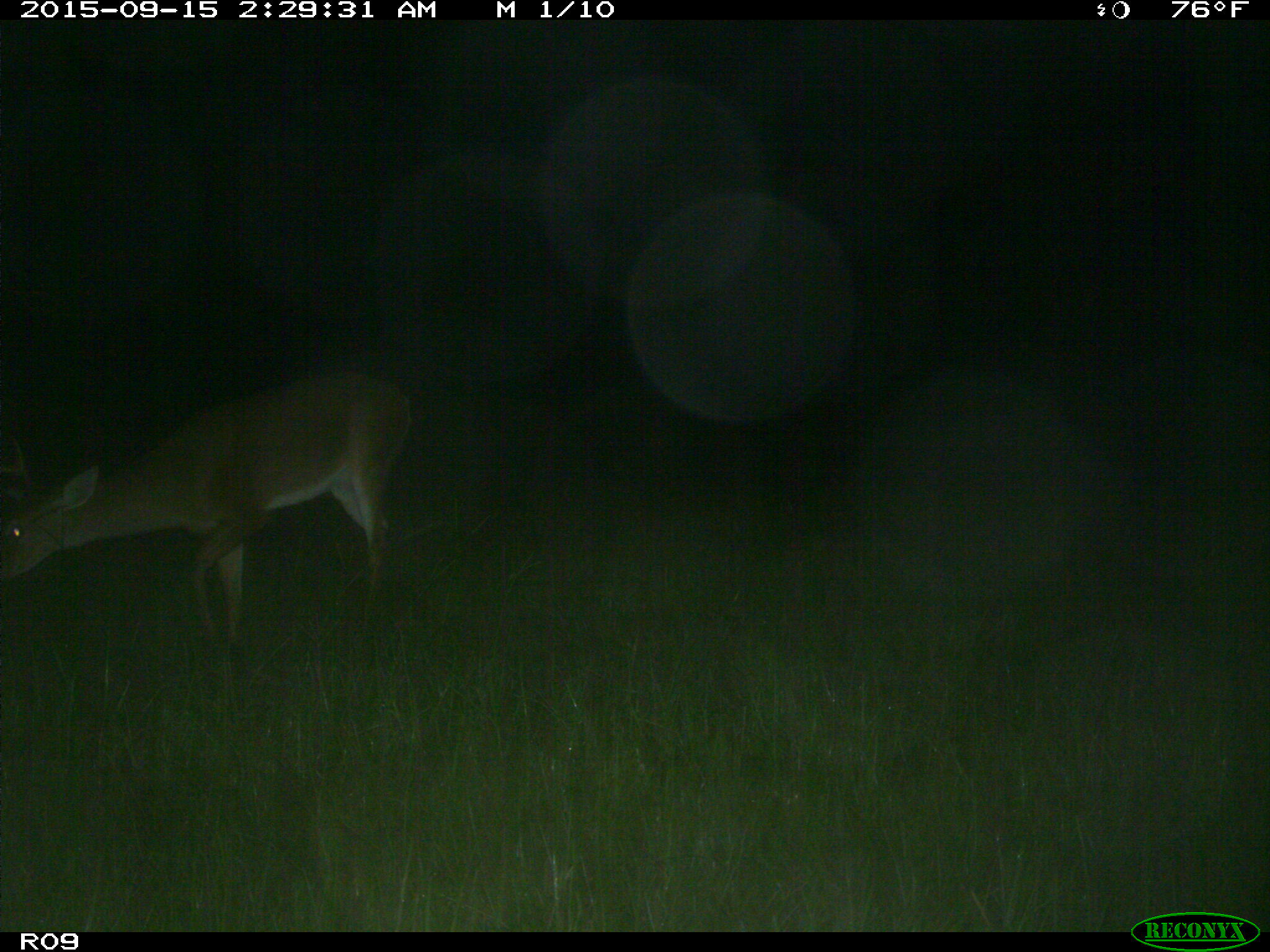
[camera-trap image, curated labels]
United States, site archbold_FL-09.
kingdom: Animalia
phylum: Chordata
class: Mammalia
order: Artiodactyla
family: Cervidae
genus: Odocoileus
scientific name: Odocoileus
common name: deer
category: unidentified deer